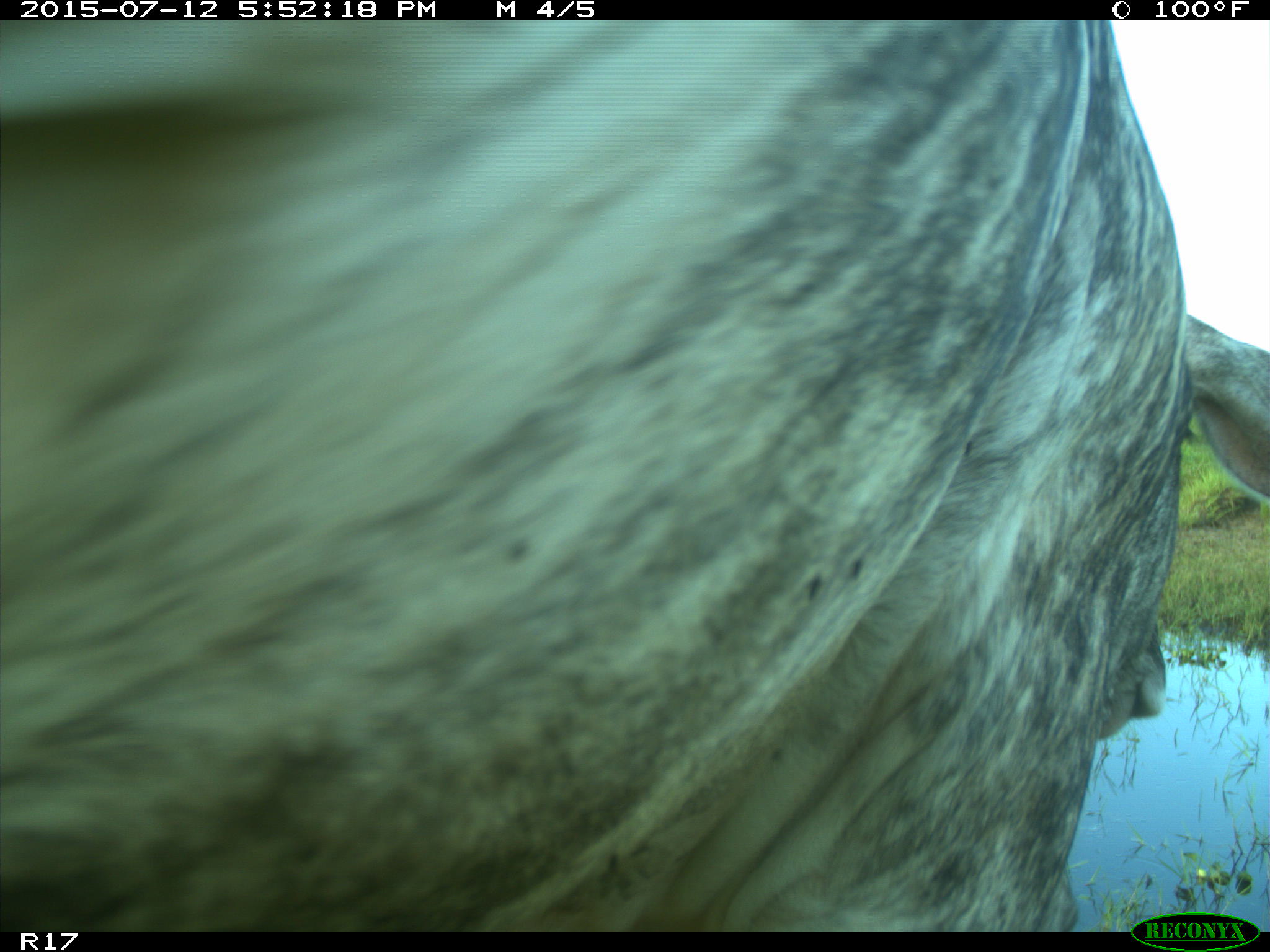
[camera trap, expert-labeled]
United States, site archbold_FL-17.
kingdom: Animalia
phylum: Chordata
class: Mammalia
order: Artiodactyla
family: Bovidae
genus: Bos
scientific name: Bos taurus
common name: domestic cow